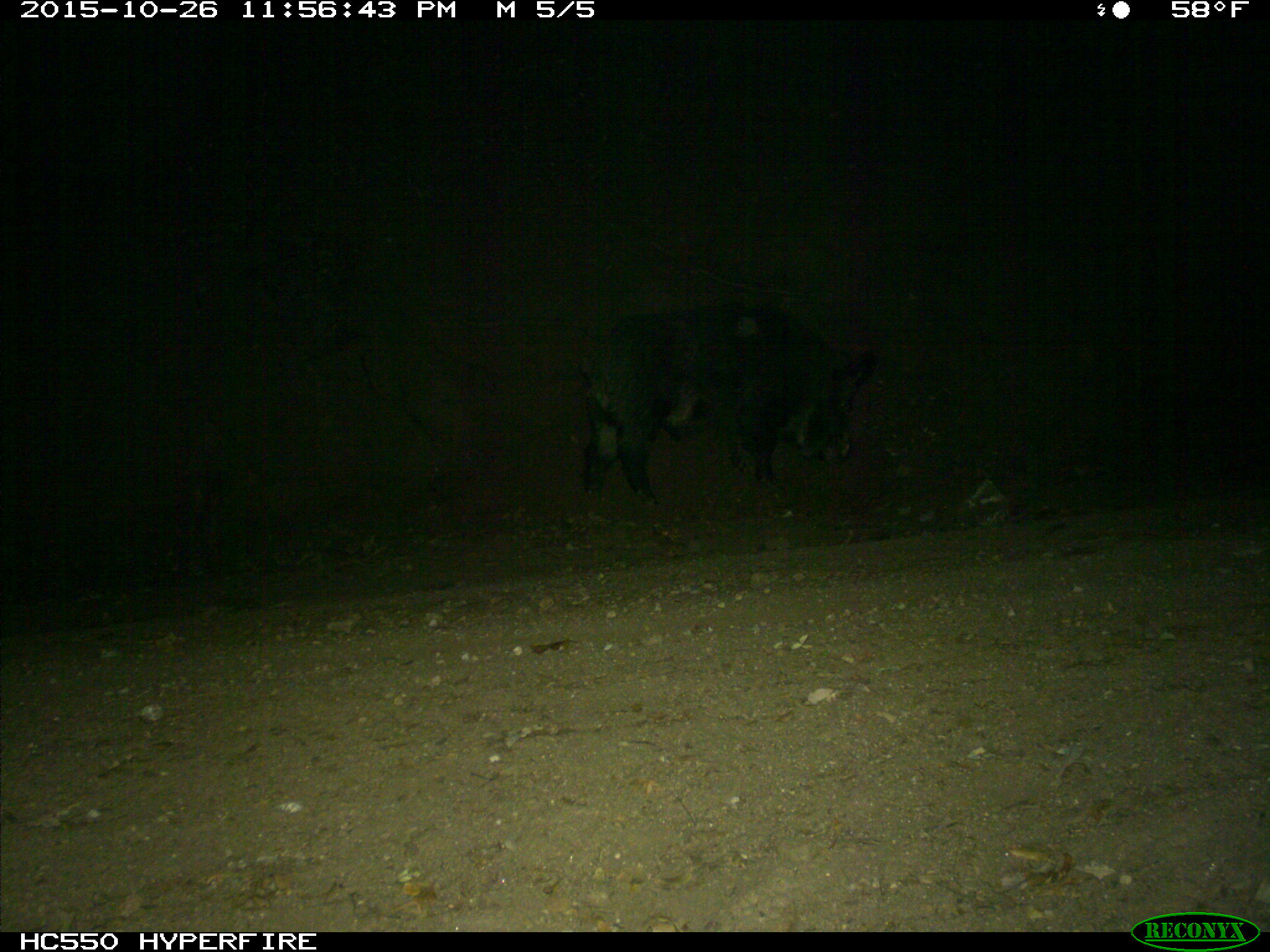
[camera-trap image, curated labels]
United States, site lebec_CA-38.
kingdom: Animalia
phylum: Chordata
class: Mammalia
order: Artiodactyla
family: Suidae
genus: Sus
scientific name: Sus scrofa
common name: wild boar